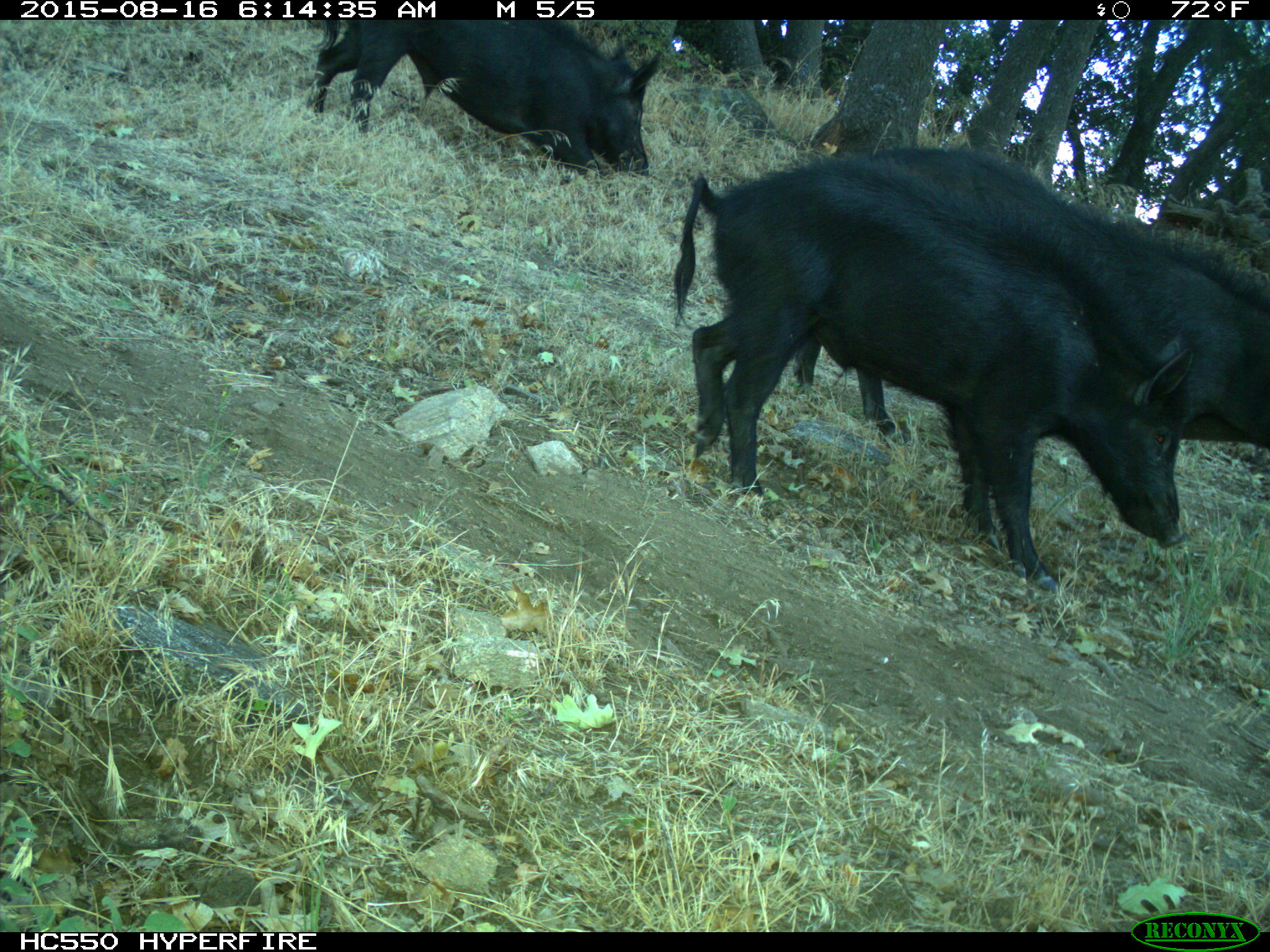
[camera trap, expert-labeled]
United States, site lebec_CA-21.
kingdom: Animalia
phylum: Chordata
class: Mammalia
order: Artiodactyla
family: Suidae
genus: Sus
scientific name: Sus scrofa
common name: wild boar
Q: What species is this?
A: Sus scrofa (wild boar).